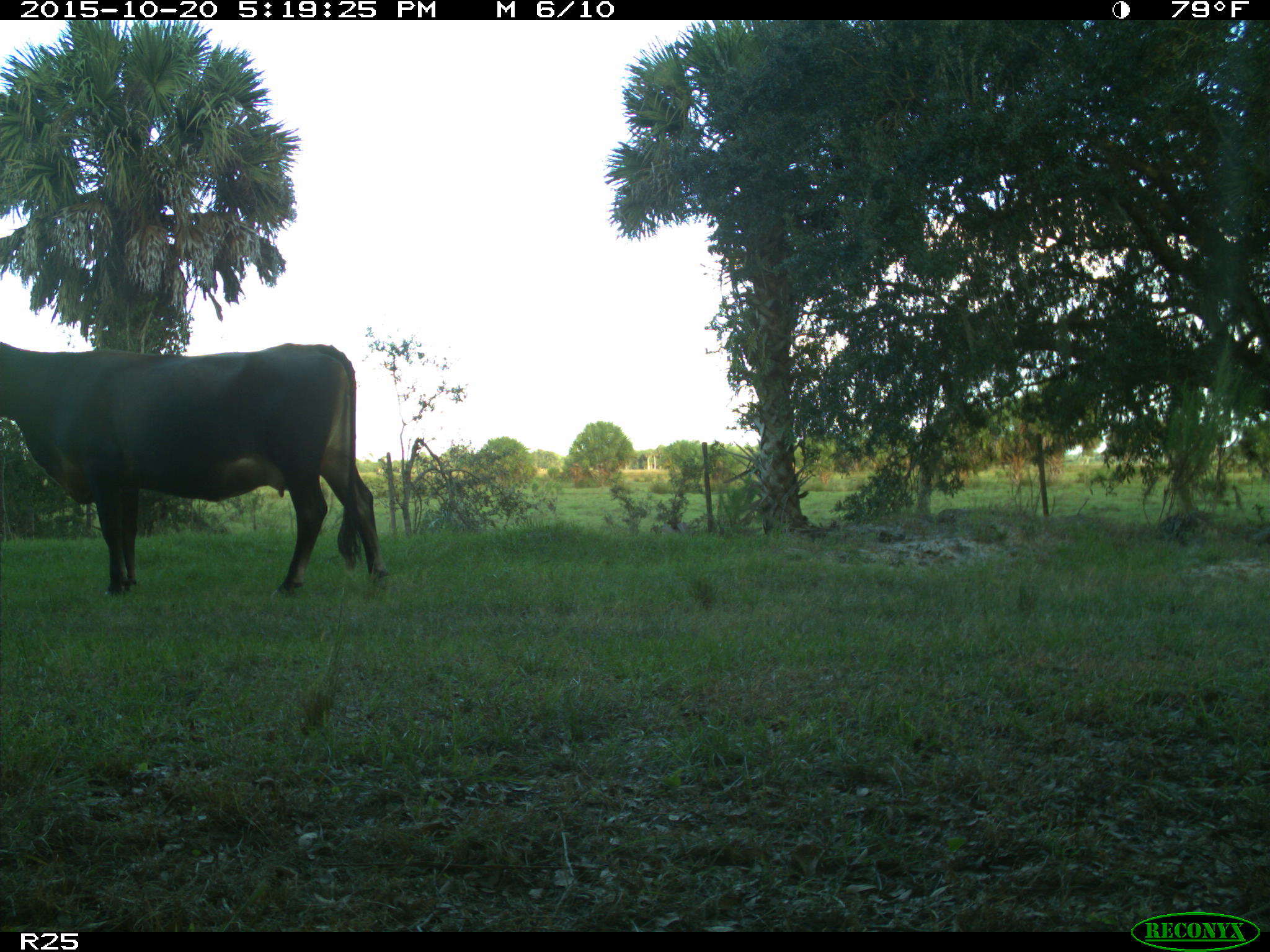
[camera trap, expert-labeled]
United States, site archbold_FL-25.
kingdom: Animalia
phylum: Chordata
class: Mammalia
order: Artiodactyla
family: Bovidae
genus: Bos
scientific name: Bos taurus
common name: domestic cow